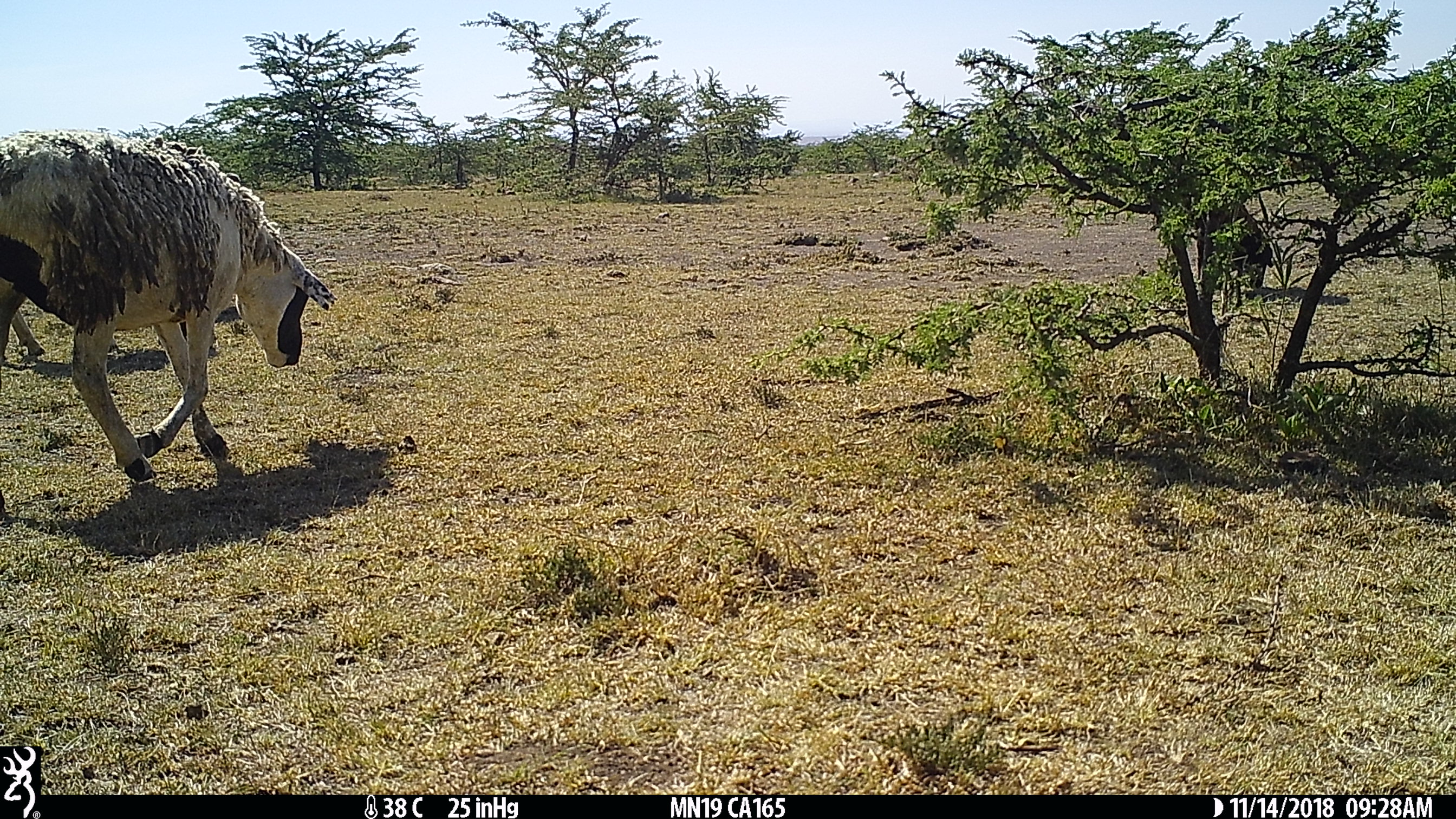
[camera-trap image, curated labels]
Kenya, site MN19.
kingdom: Animalia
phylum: Chordata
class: Mammalia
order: Artiodactyla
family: Bovidae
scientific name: Bovidae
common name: sheep or goat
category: shoat